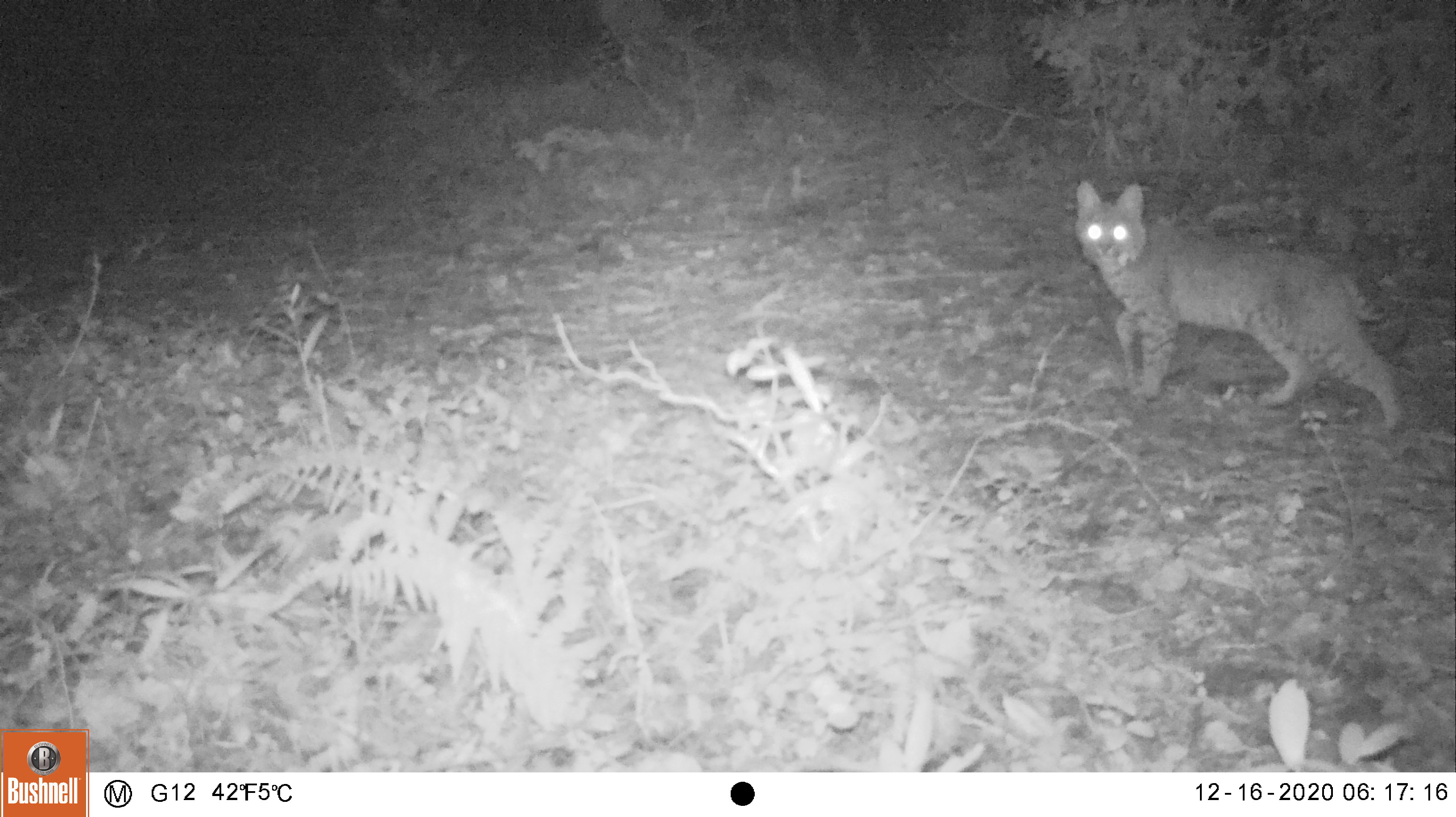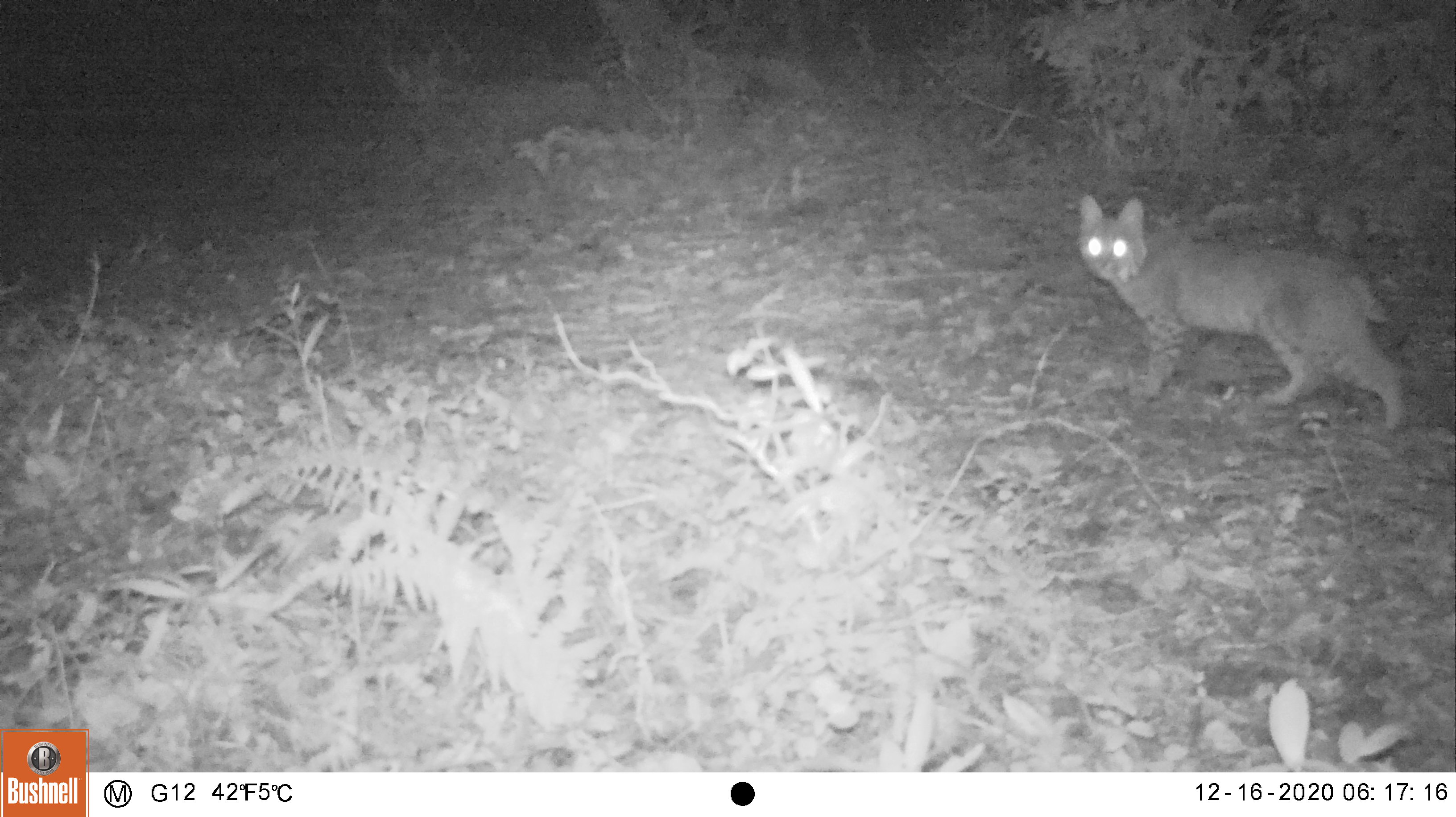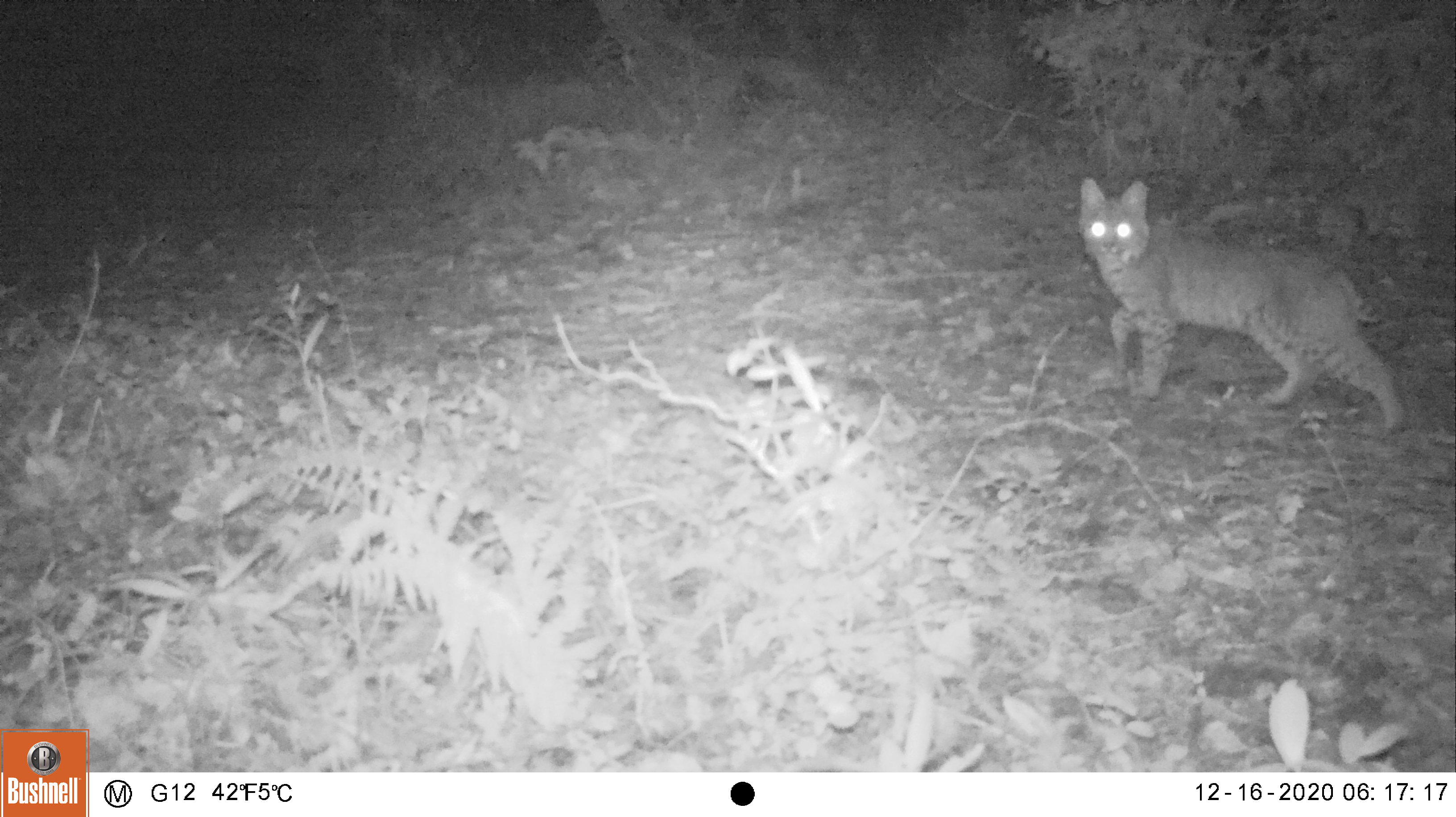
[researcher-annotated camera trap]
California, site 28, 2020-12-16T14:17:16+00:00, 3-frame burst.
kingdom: Animalia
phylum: Chordata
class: Mammalia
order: Carnivora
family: Felidae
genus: Lynx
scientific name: Lynx rufus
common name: bobcat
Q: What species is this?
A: Bobcat (Lynx rufus).